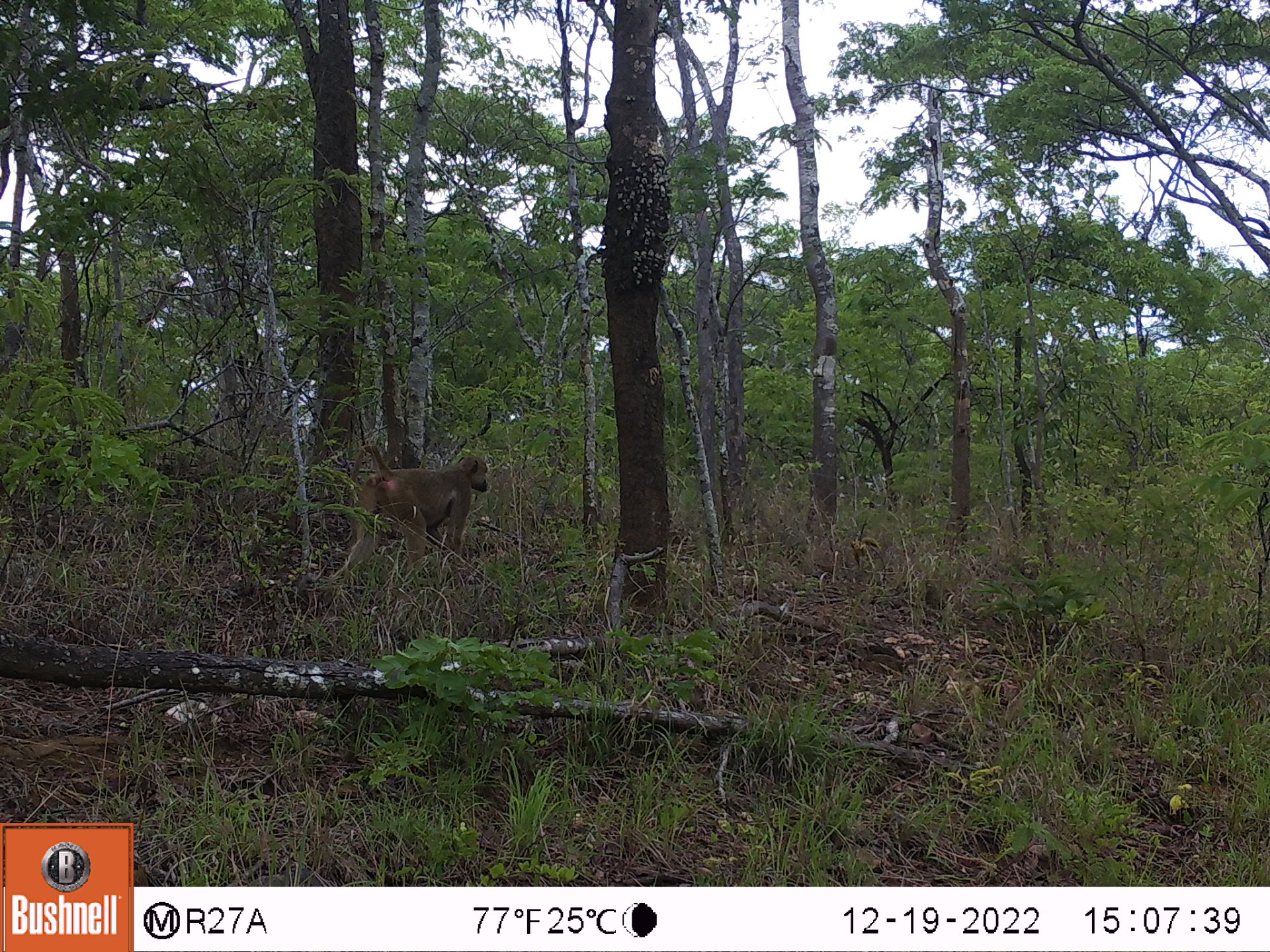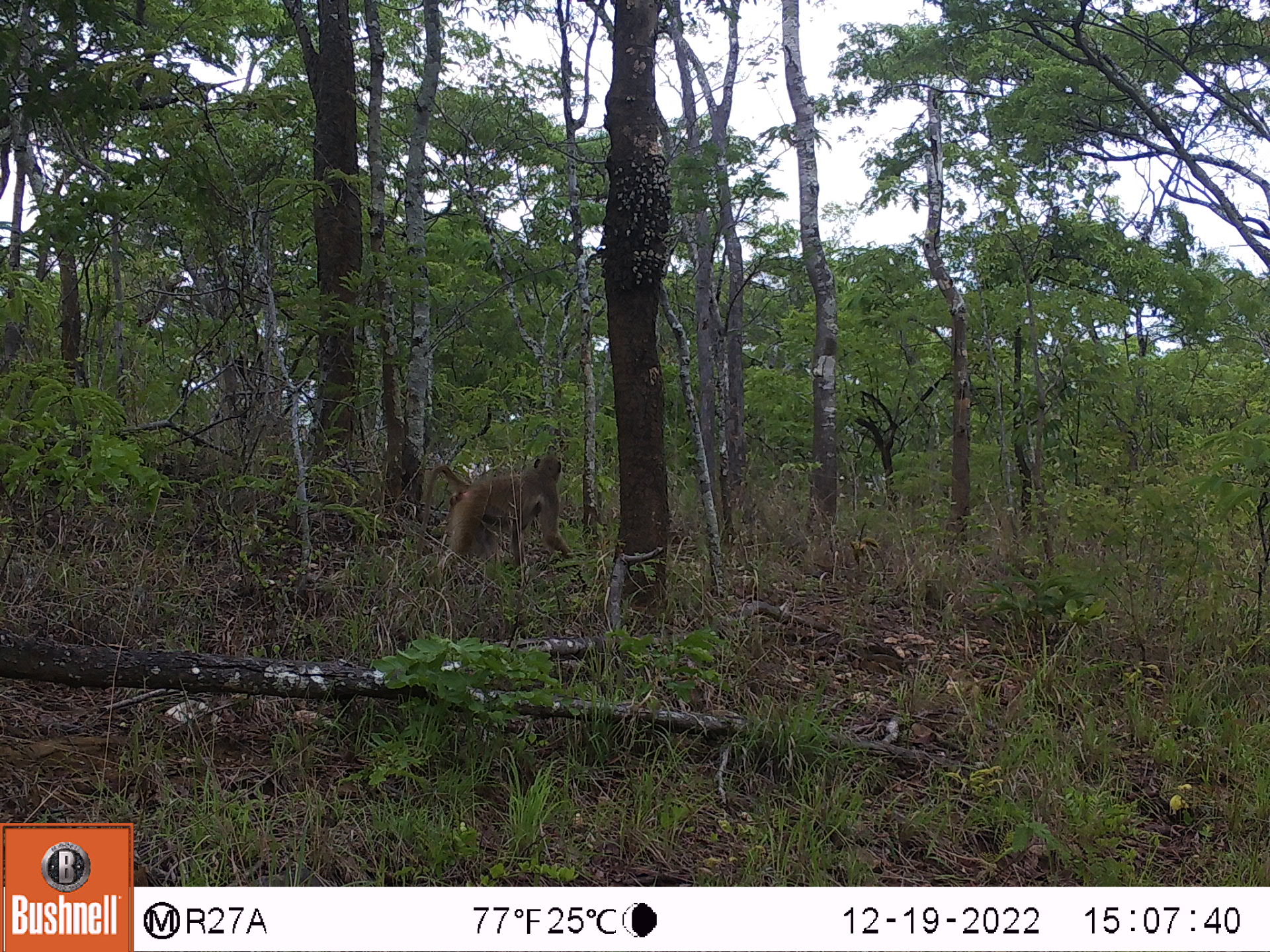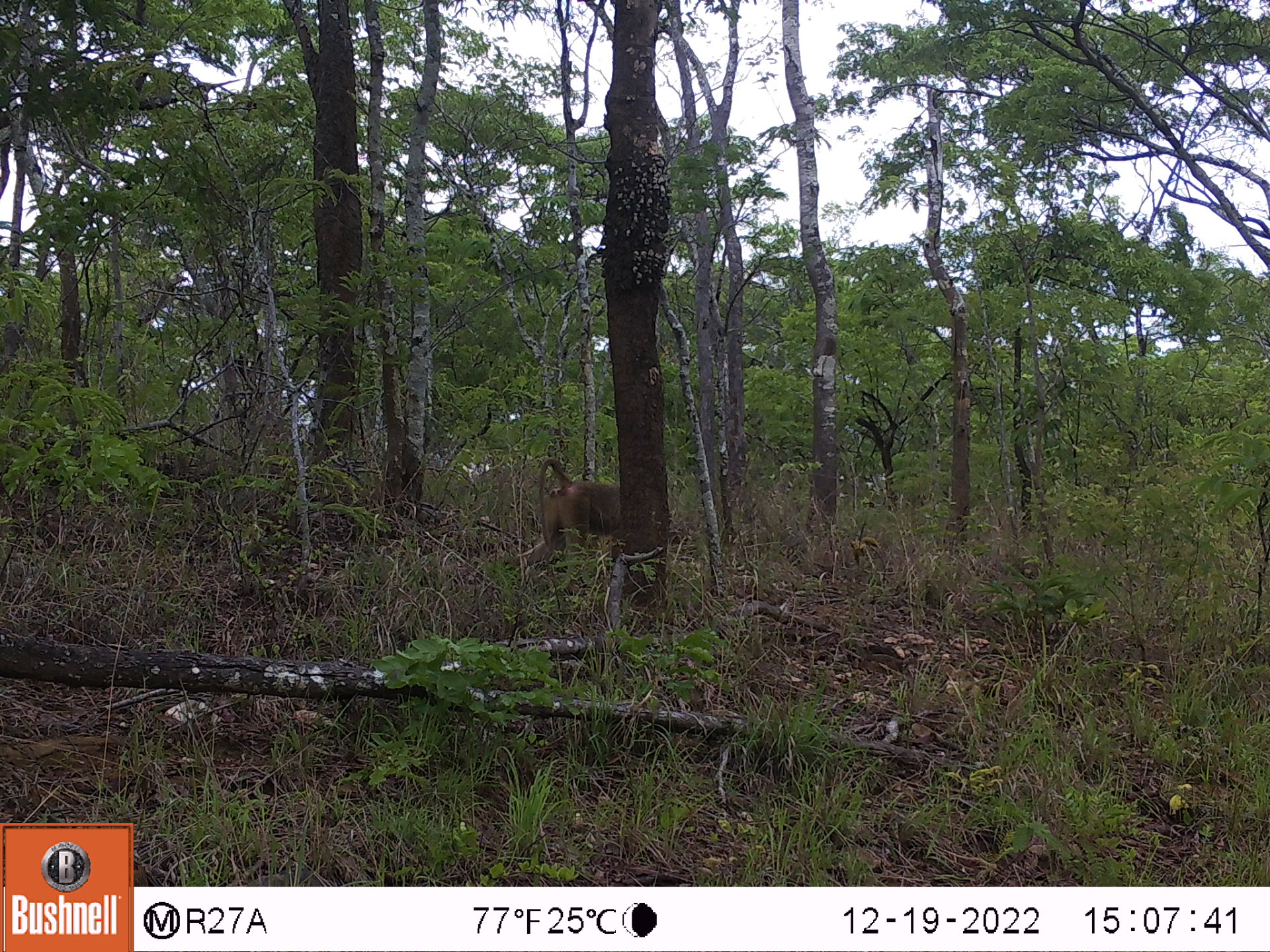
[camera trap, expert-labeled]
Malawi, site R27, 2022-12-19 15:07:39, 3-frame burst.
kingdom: Animalia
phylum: Chordata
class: Mammalia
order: Primates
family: Cercopithecidae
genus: Papio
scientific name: Papio cynocephalus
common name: yellow baboon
Yellow baboon (Papio cynocephalus), count 1.